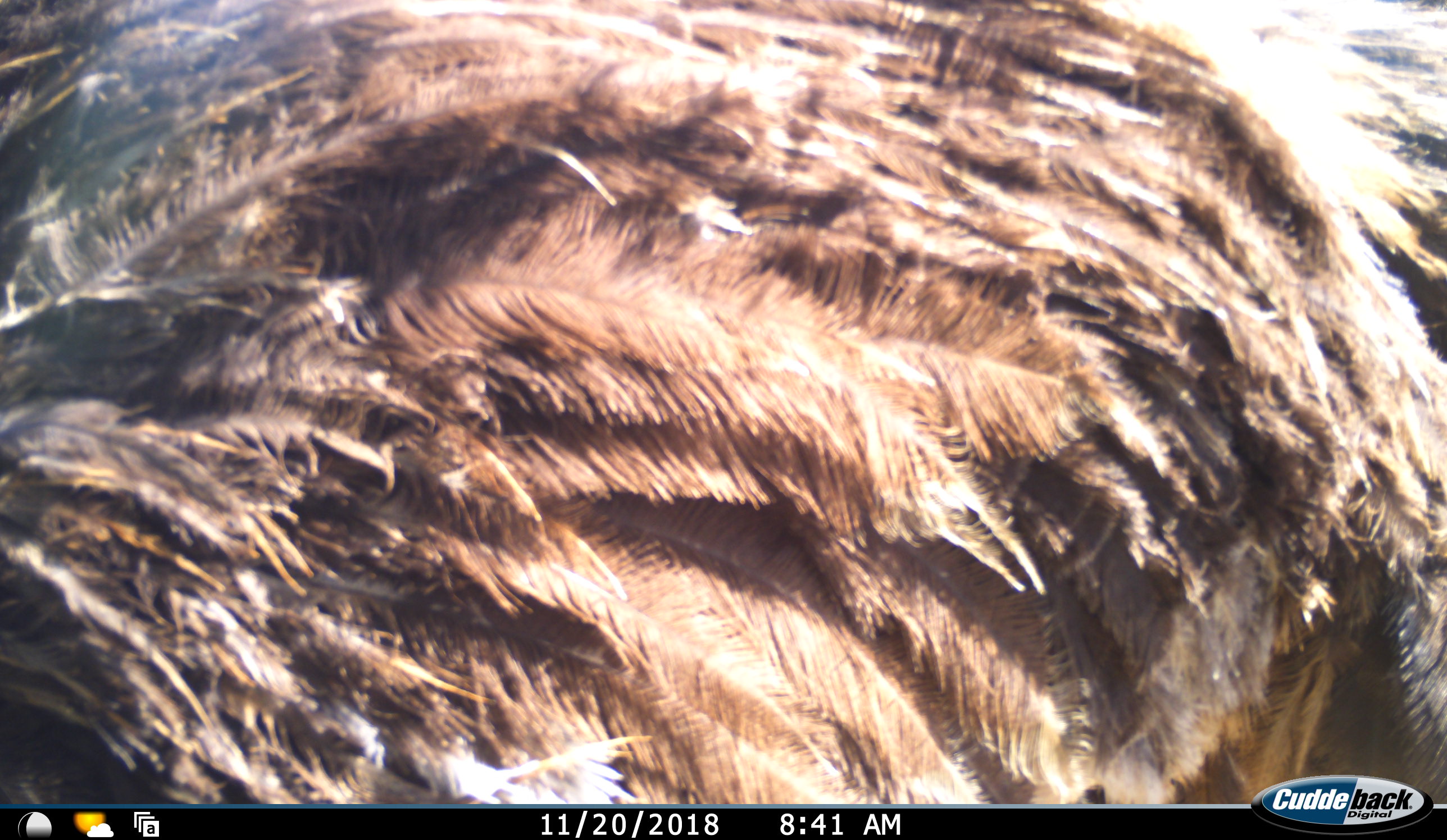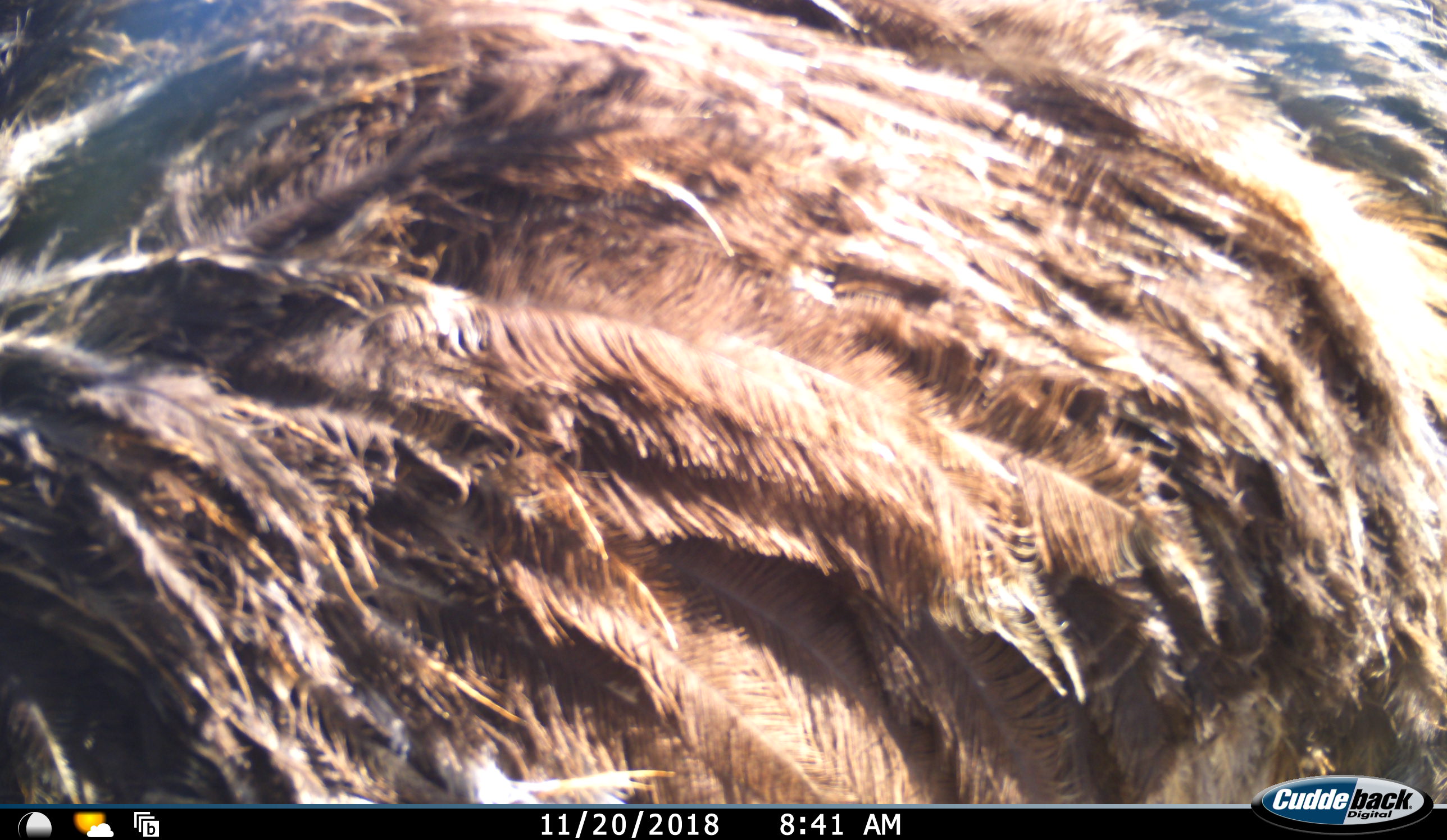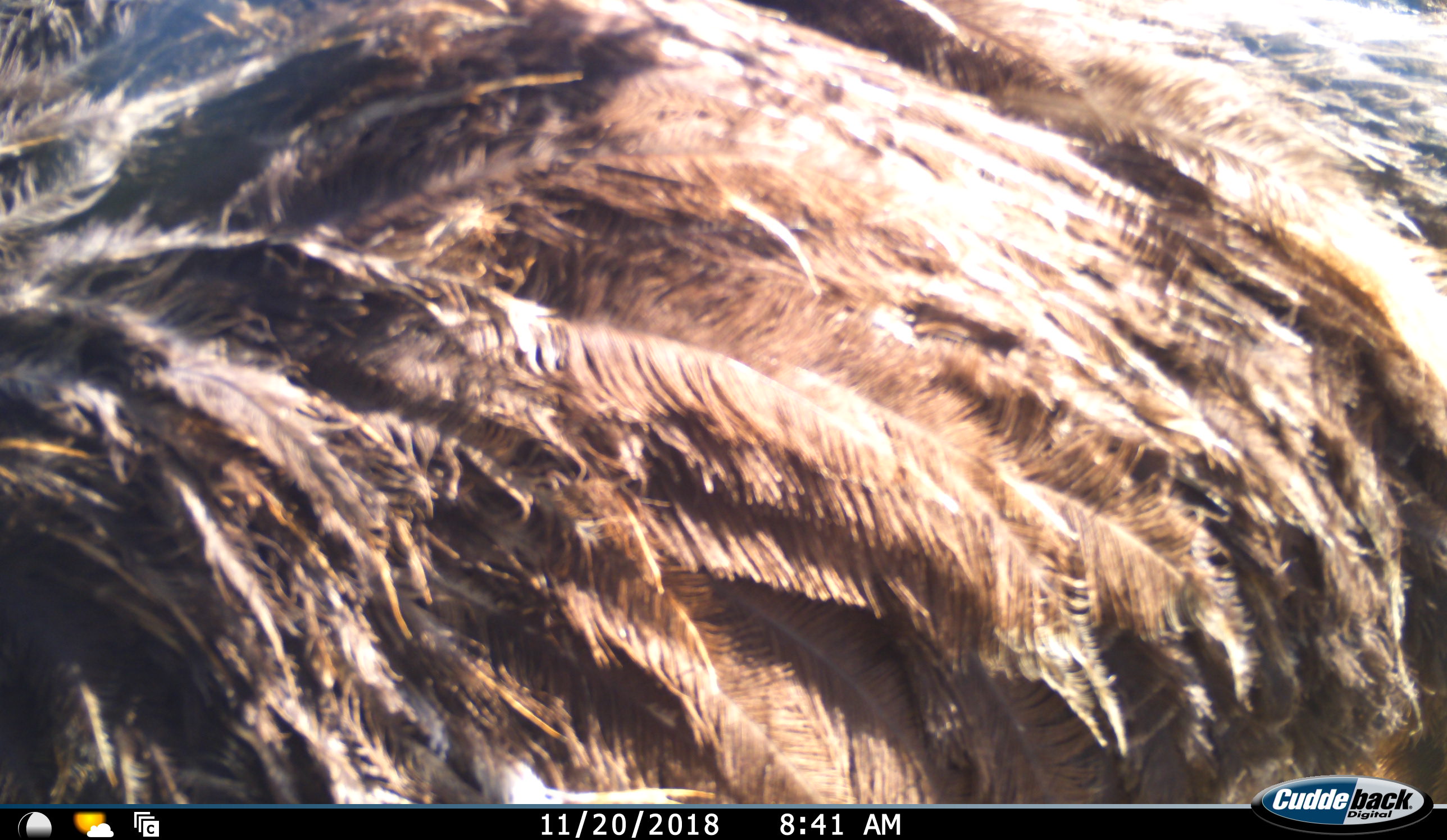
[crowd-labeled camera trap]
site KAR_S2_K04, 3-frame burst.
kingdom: Animalia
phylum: Chordata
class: Aves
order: Struthioniformes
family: Struthionidae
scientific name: Struthionidae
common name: ostrich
Ostrich (Struthionidae), count 1. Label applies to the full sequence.